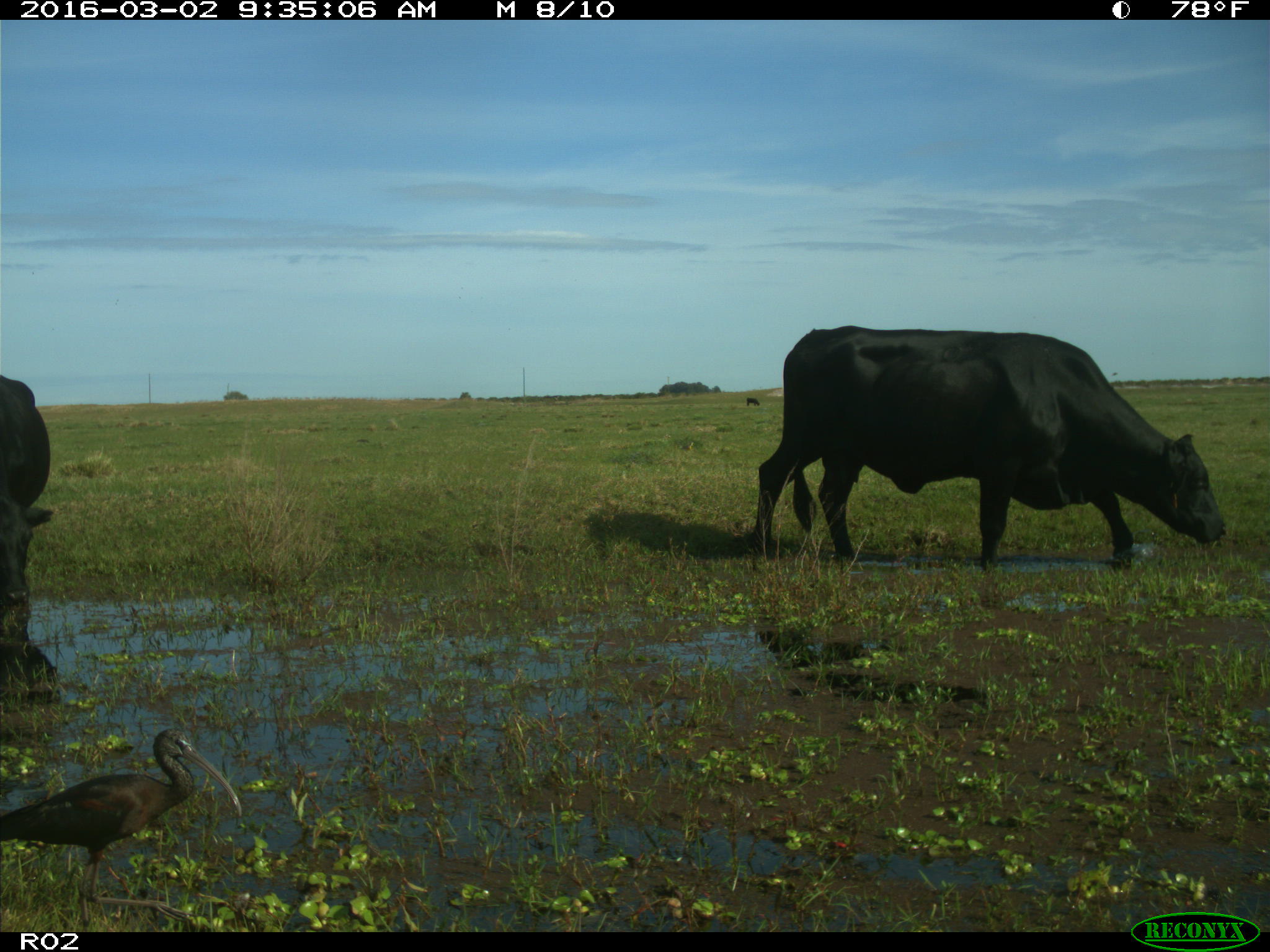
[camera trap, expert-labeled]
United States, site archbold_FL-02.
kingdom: Animalia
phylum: Chordata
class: Mammalia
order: Artiodactyla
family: Bovidae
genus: Bos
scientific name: Bos taurus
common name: domestic cow